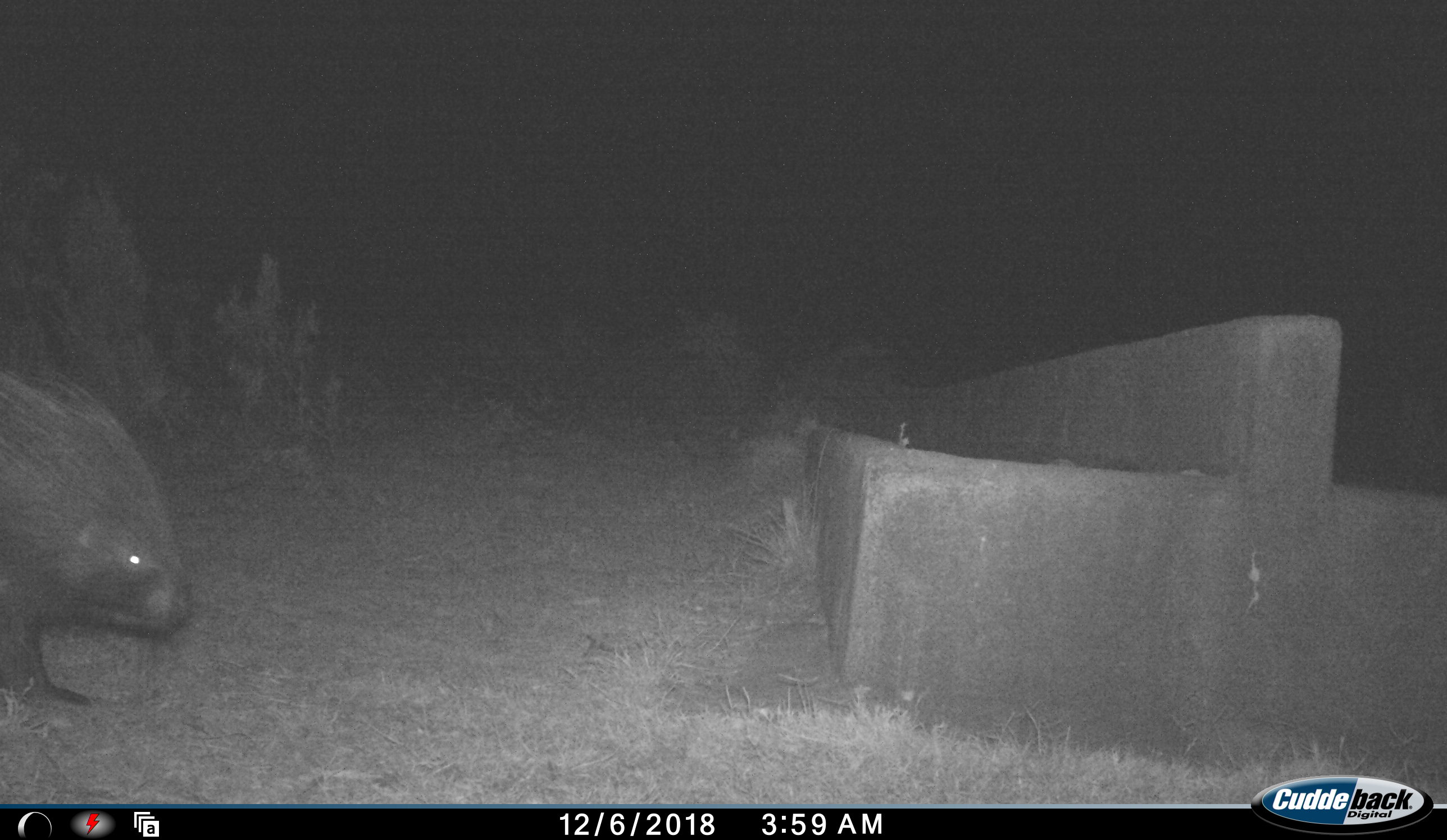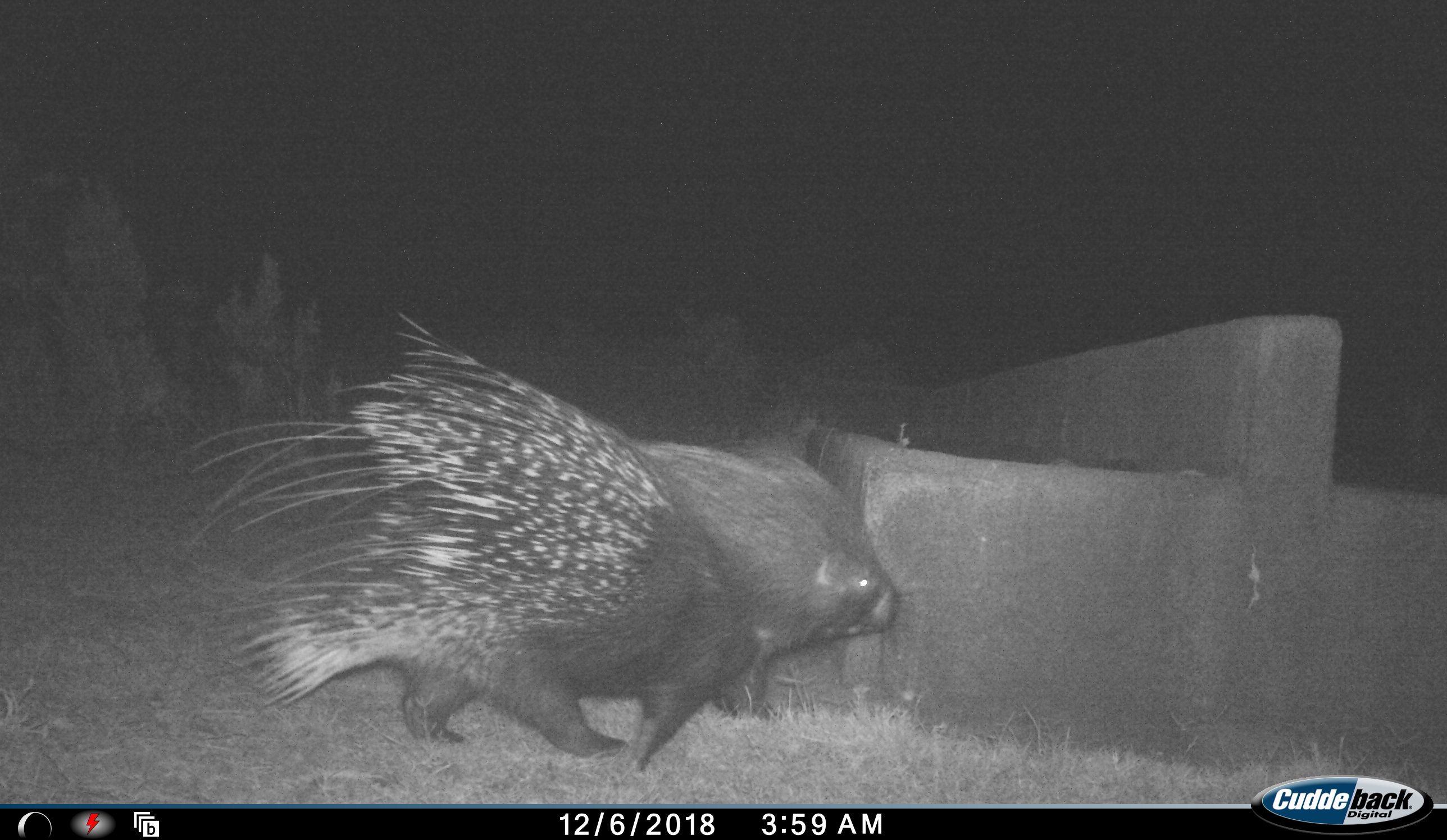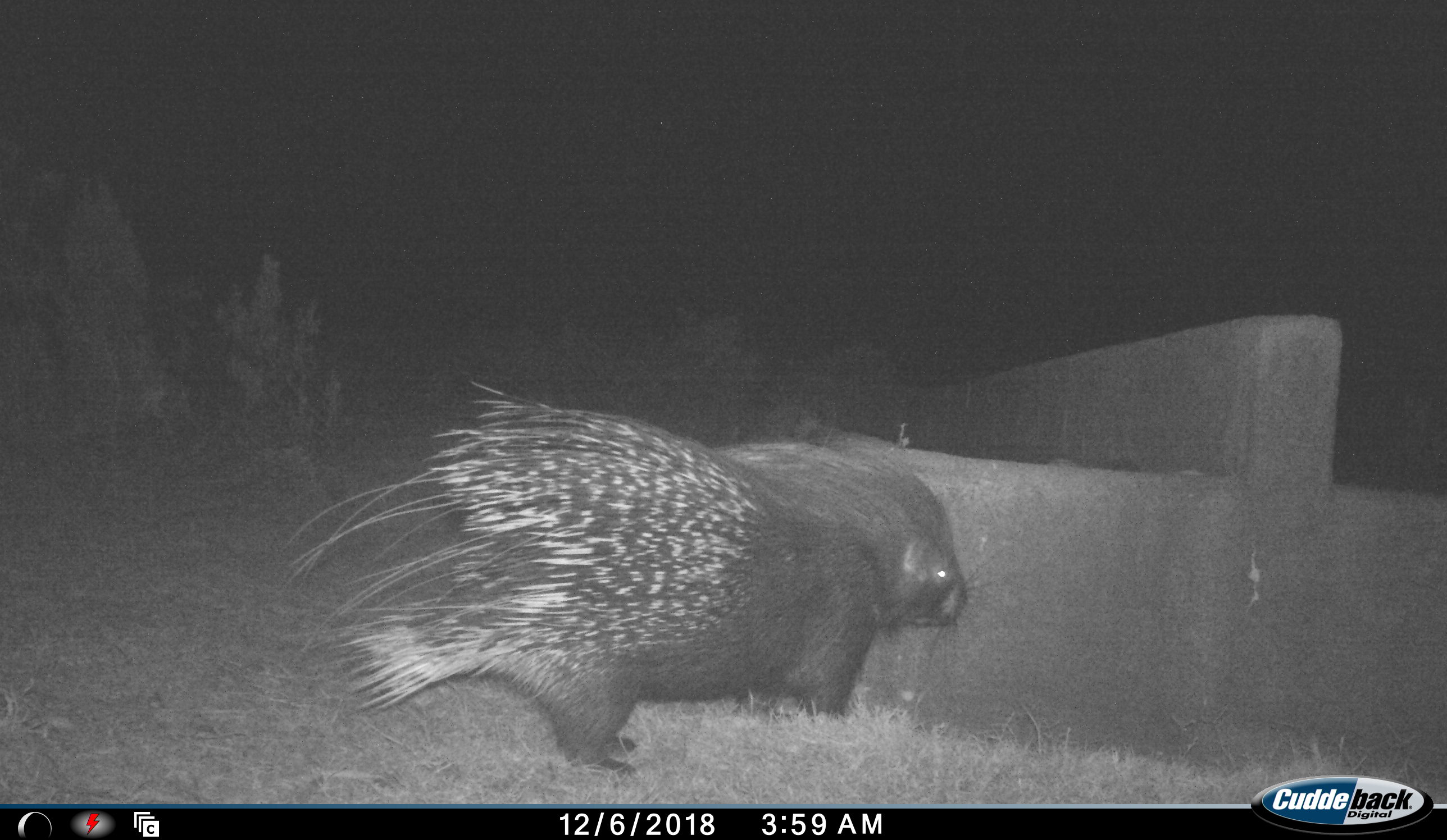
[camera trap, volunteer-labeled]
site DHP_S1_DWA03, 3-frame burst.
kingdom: Animalia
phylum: Chordata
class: Mammalia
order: Rodentia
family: Hystricidae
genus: Hystrix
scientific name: Hystrix cristata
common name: crested porcupine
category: porcupine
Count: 1.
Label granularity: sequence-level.